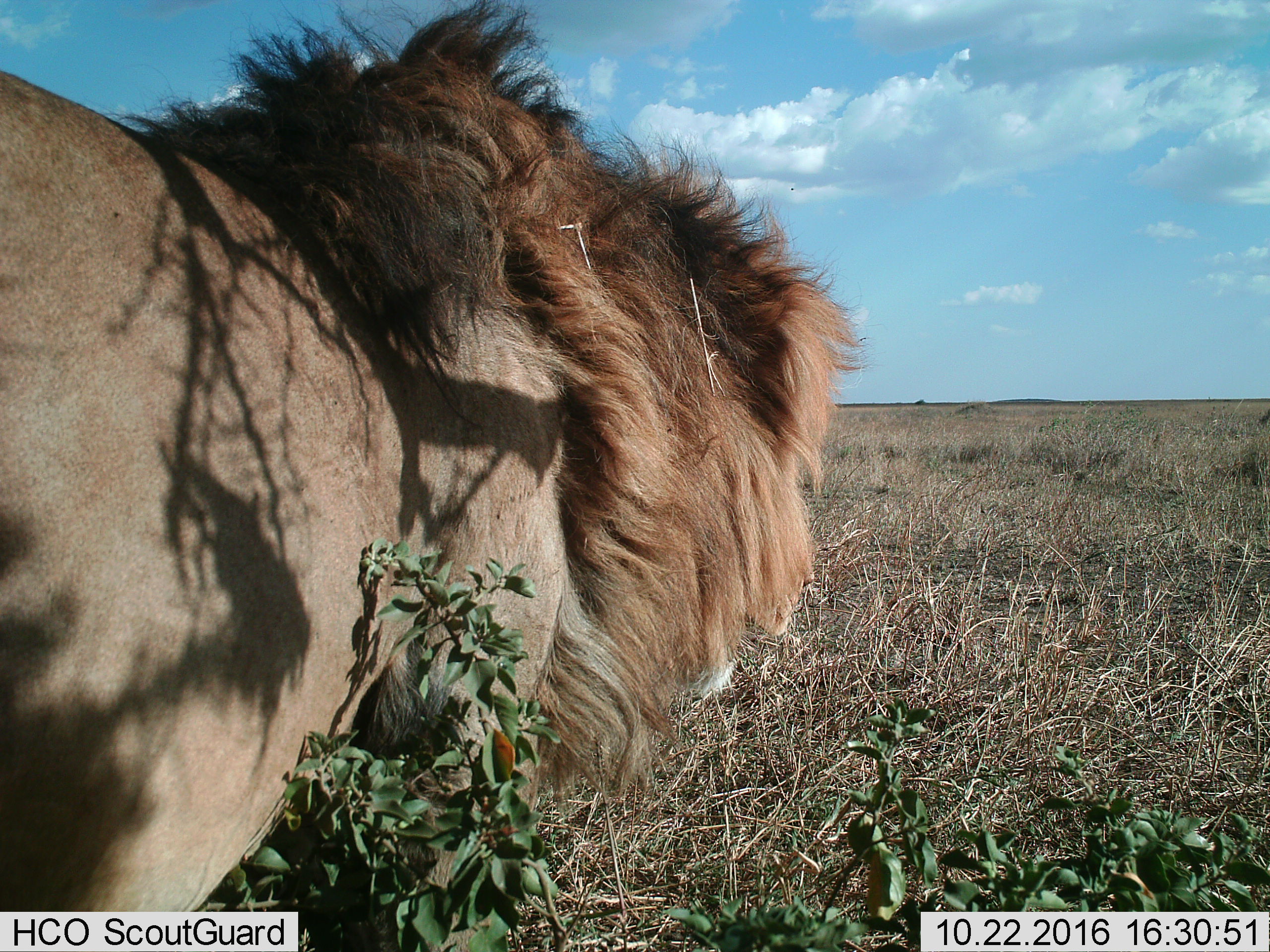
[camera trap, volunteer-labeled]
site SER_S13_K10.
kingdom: Animalia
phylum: Chordata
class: Mammalia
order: Carnivora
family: Felidae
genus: Panthera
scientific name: Panthera leo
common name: lion male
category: lionmale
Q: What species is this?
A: Lionmale (lion male) (Panthera leo).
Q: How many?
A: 1.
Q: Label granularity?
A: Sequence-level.